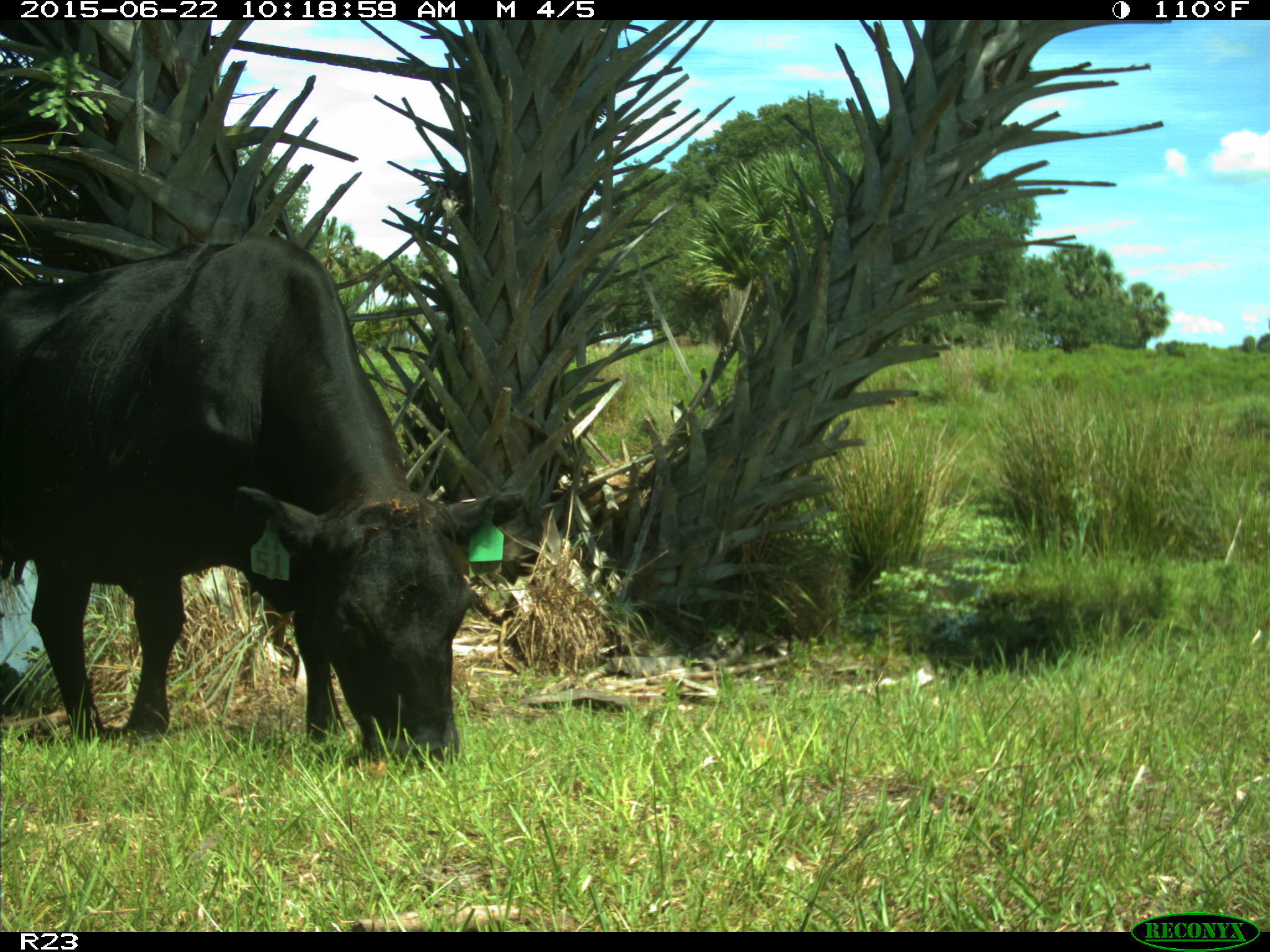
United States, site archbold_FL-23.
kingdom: Animalia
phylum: Chordata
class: Mammalia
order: Artiodactyla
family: Bovidae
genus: Bos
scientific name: Bos taurus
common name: domestic cow